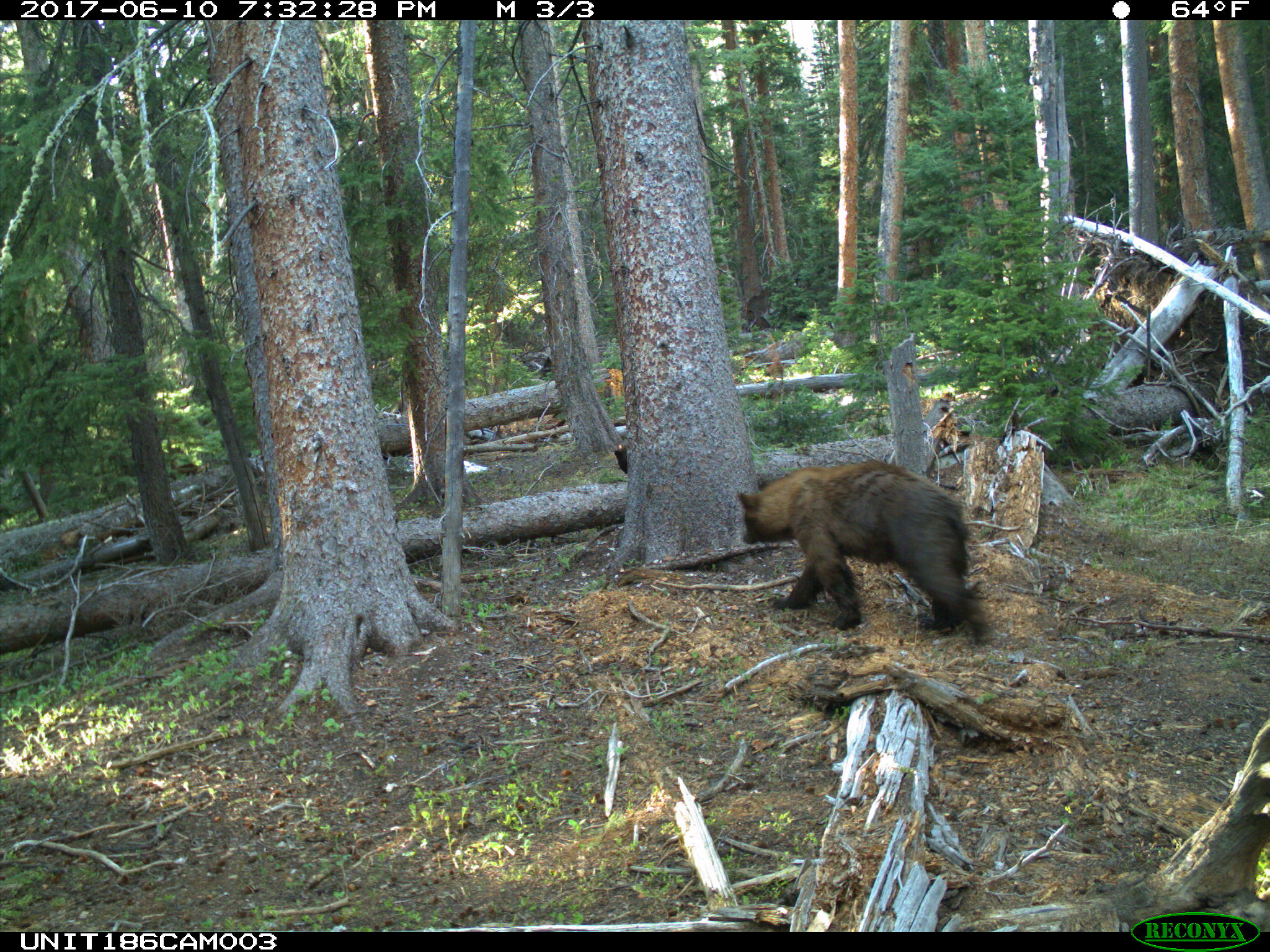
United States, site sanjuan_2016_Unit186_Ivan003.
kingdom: Animalia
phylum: Chordata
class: Mammalia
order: Carnivora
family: Ursidae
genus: Ursus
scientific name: Ursus americanus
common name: american black bear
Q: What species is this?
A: Ursus americanus (american black bear).